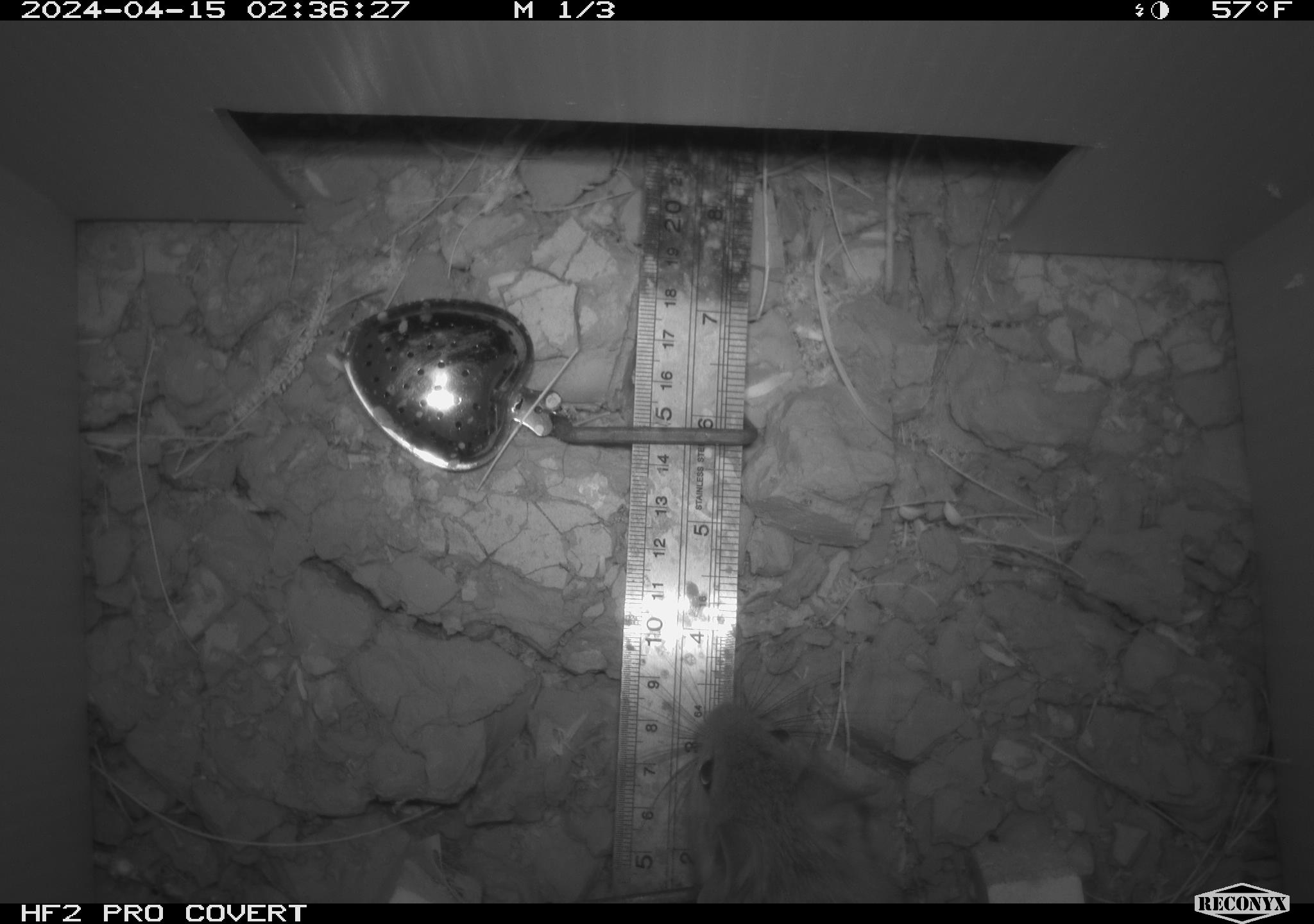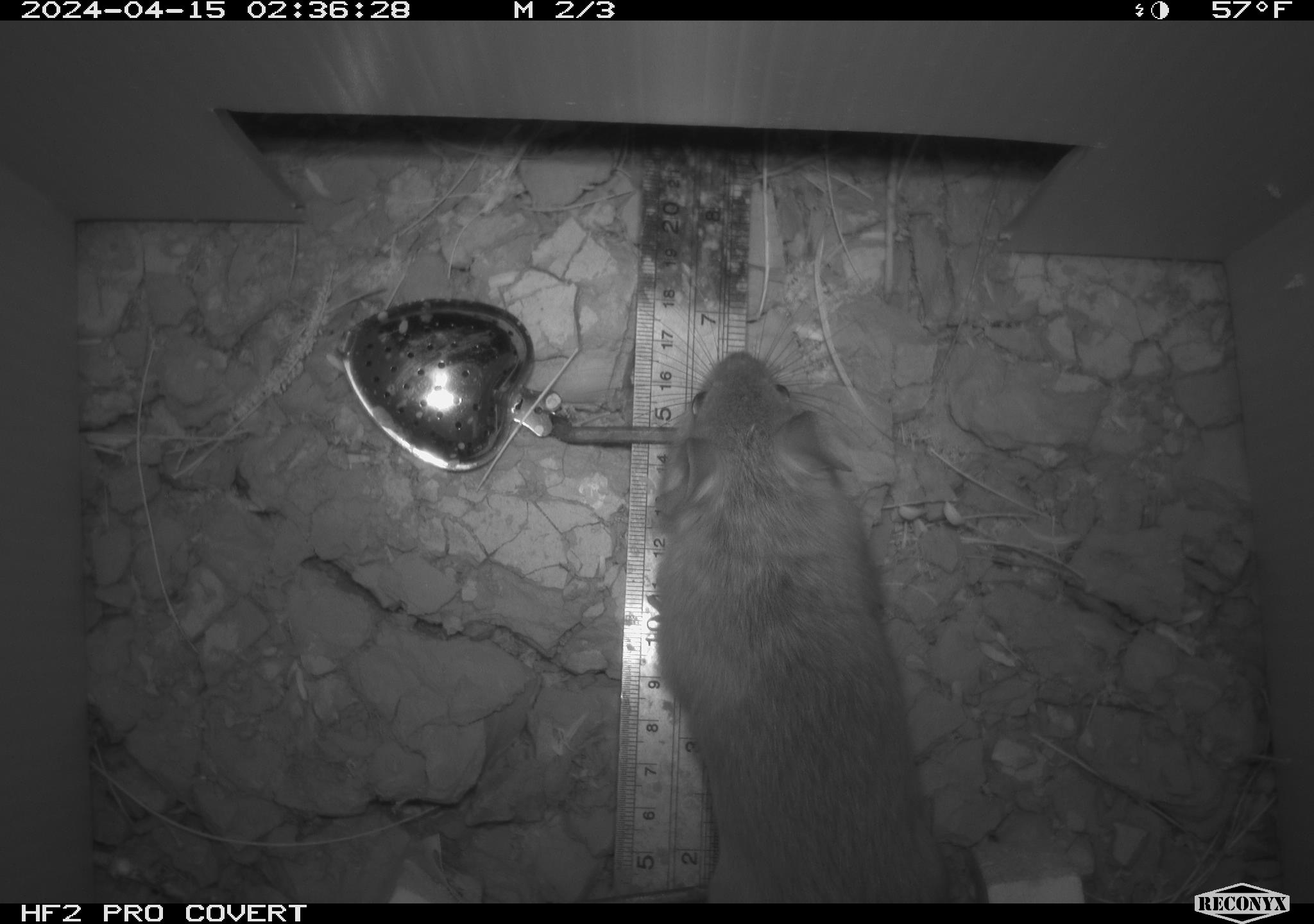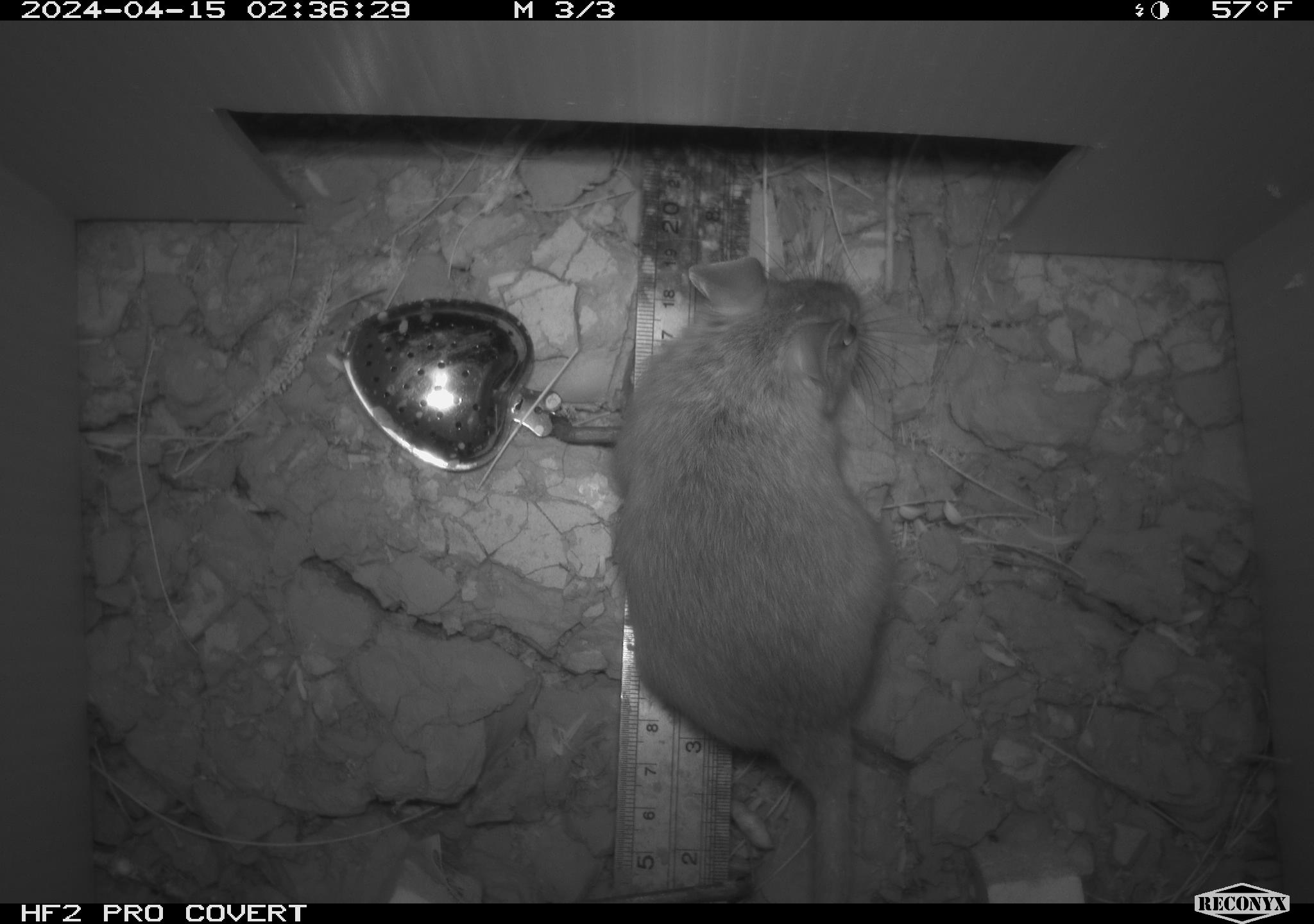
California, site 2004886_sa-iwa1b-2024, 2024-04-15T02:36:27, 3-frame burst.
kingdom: Animalia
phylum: Chordata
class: Mammalia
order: Rodentia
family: Cricetidae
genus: Neotoma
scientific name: Neotoma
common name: pack rat or woodrat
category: neotoma species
Neotoma species (pack rat or woodrat) (Neotoma).